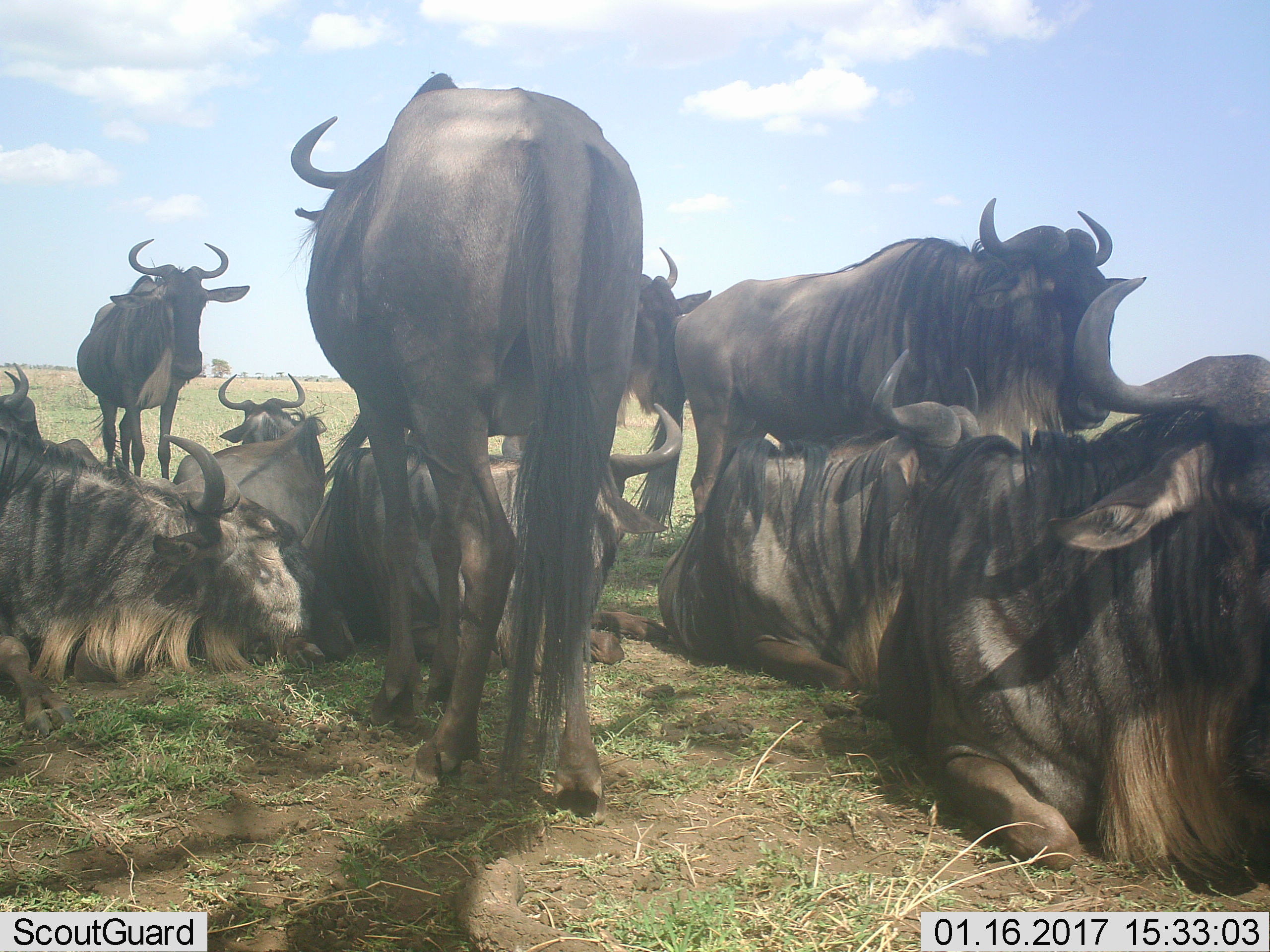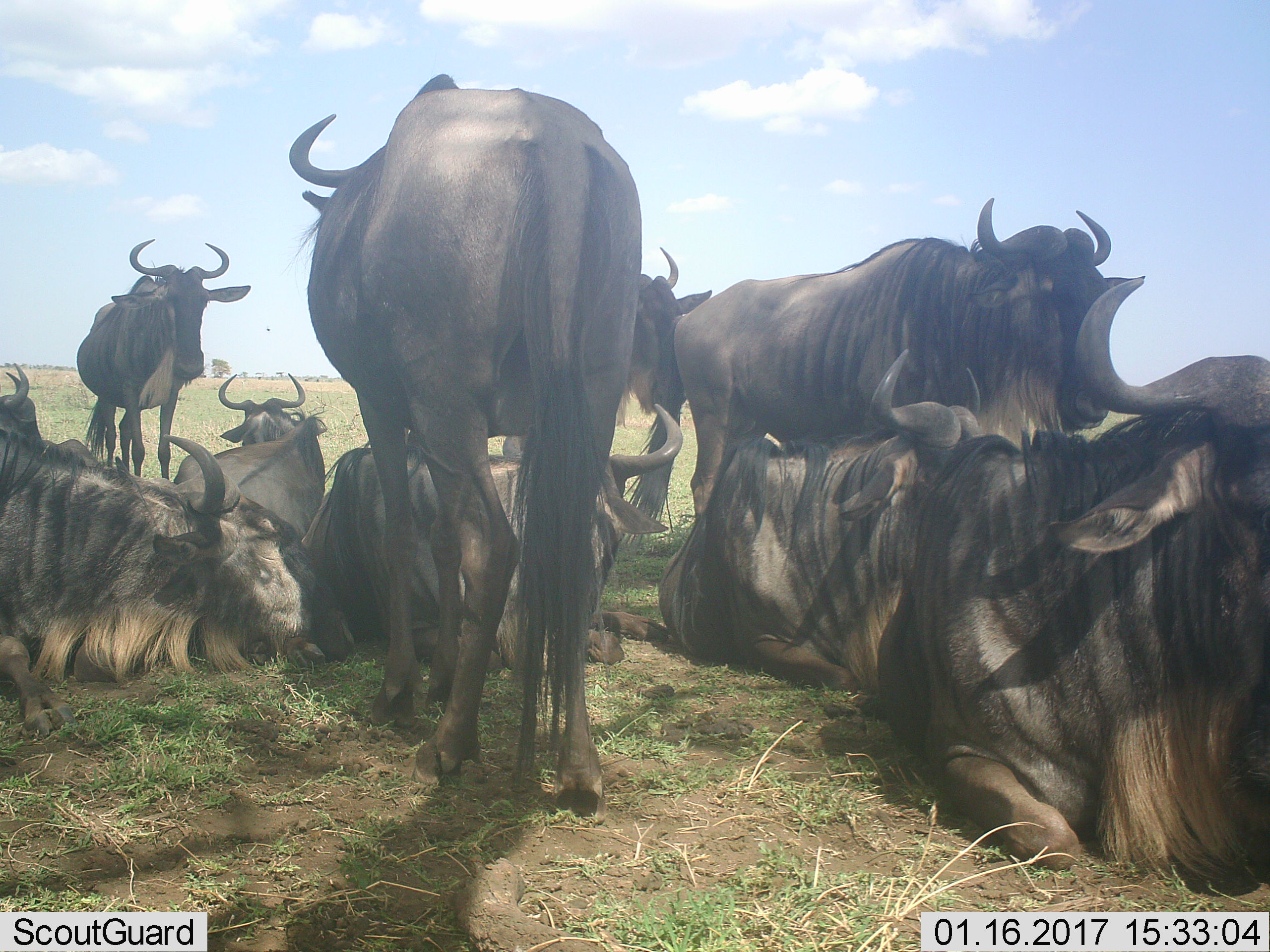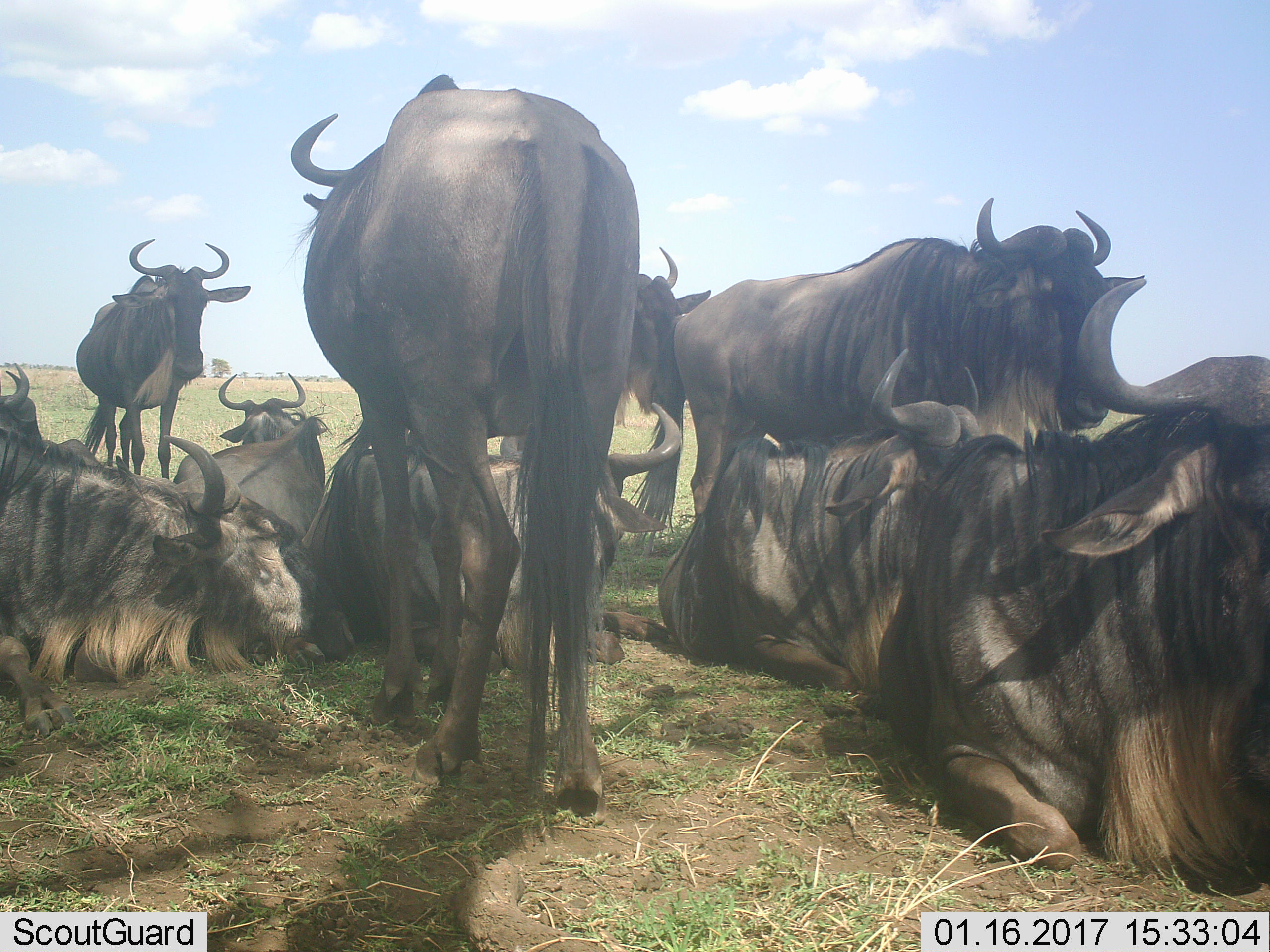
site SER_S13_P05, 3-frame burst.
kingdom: Animalia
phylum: Chordata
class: Mammalia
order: Artiodactyla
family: Bovidae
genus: Connochaetes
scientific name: Connochaetes taurinus taurinus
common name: blue wildebeest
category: wildebeestblue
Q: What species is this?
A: Wildebeestblue (blue wildebeest) (Connochaetes taurinus taurinus).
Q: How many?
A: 10.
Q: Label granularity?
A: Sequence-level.